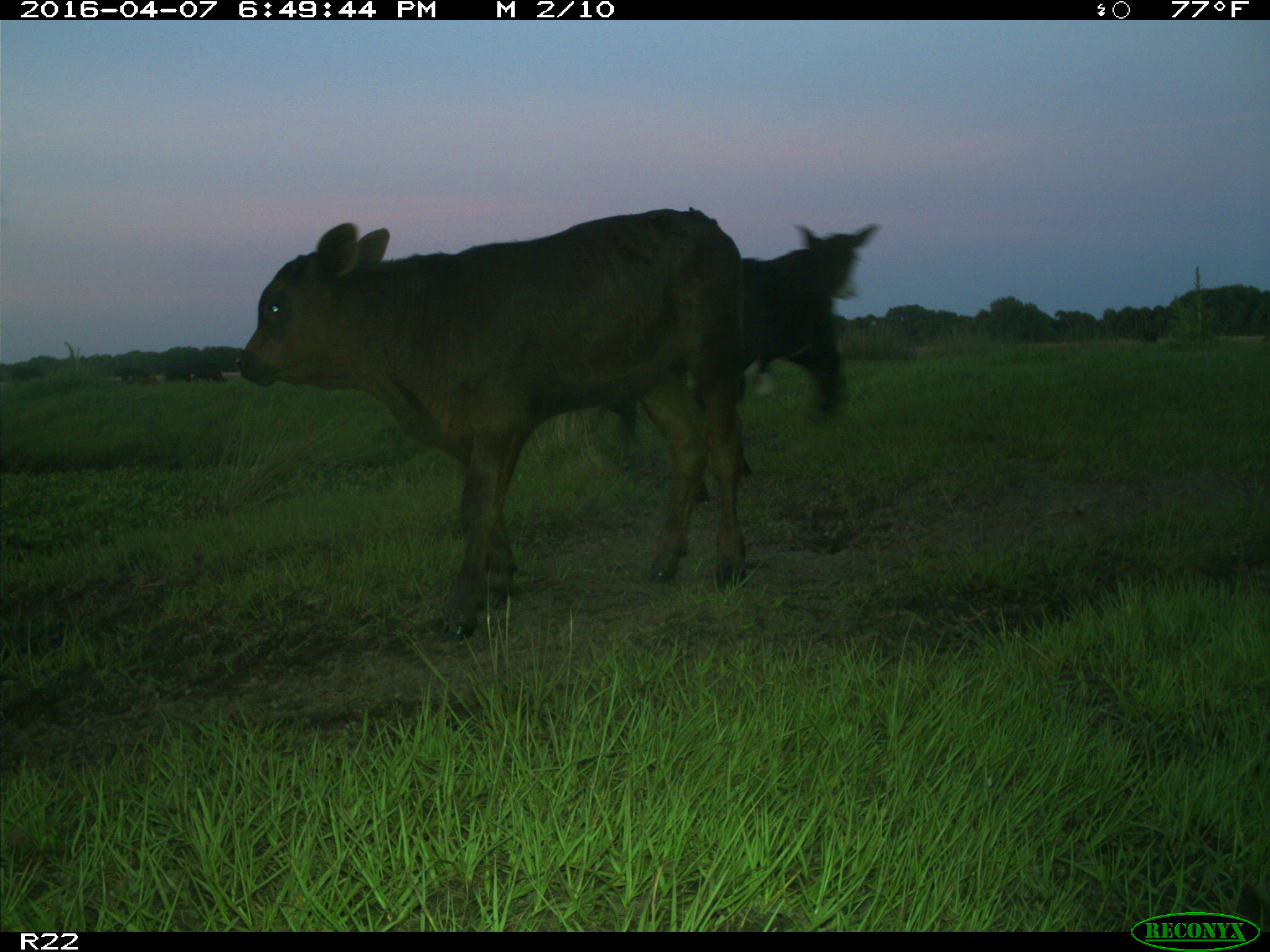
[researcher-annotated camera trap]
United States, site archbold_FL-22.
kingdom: Animalia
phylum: Chordata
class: Mammalia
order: Artiodactyla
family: Bovidae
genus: Bos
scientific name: Bos taurus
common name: domestic cow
Bos taurus (domestic cow).